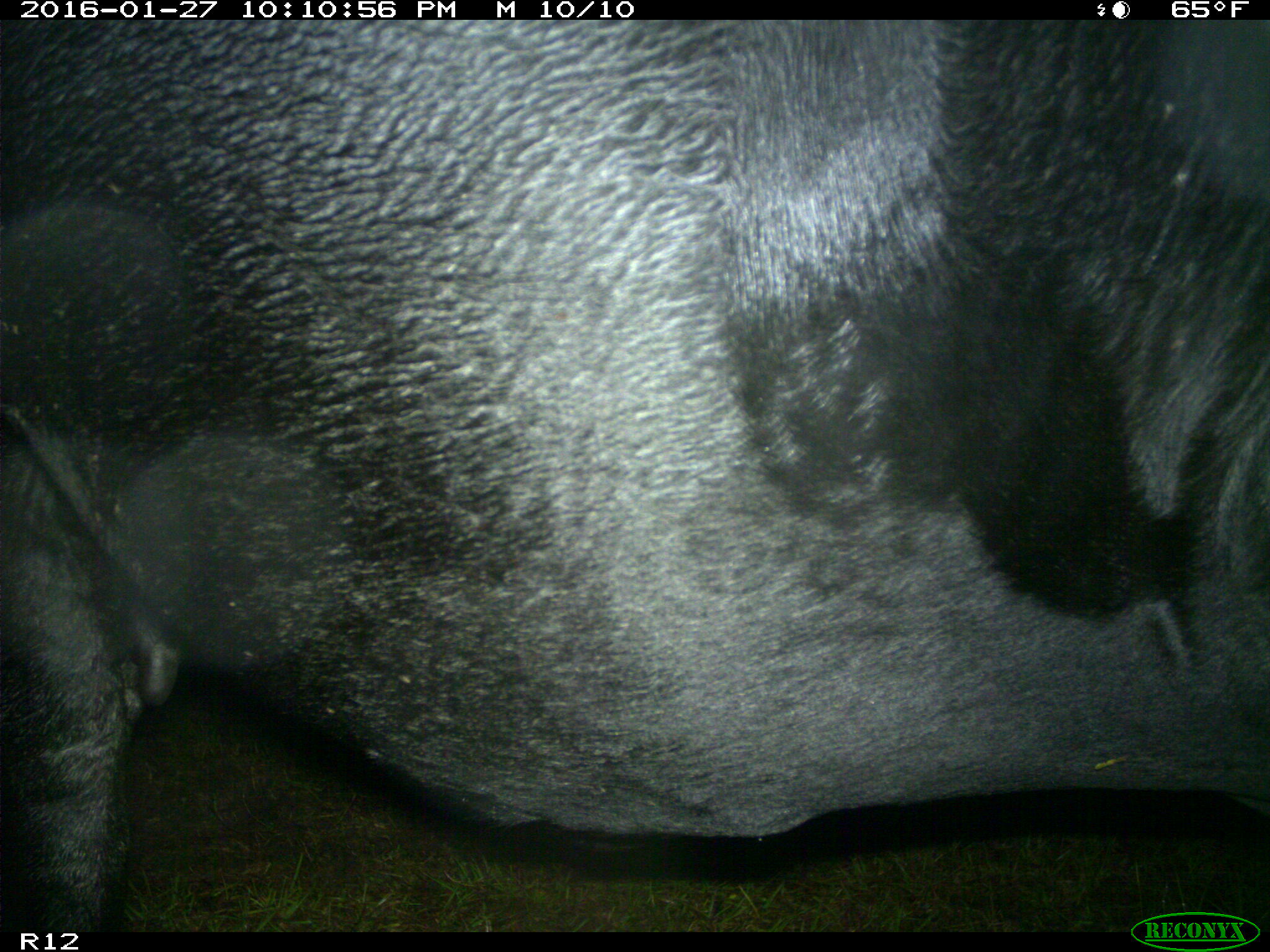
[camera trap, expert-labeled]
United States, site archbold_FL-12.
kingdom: Animalia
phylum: Chordata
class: Mammalia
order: Artiodactyla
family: Bovidae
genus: Bos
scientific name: Bos taurus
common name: domestic cow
Bos taurus (domestic cow).